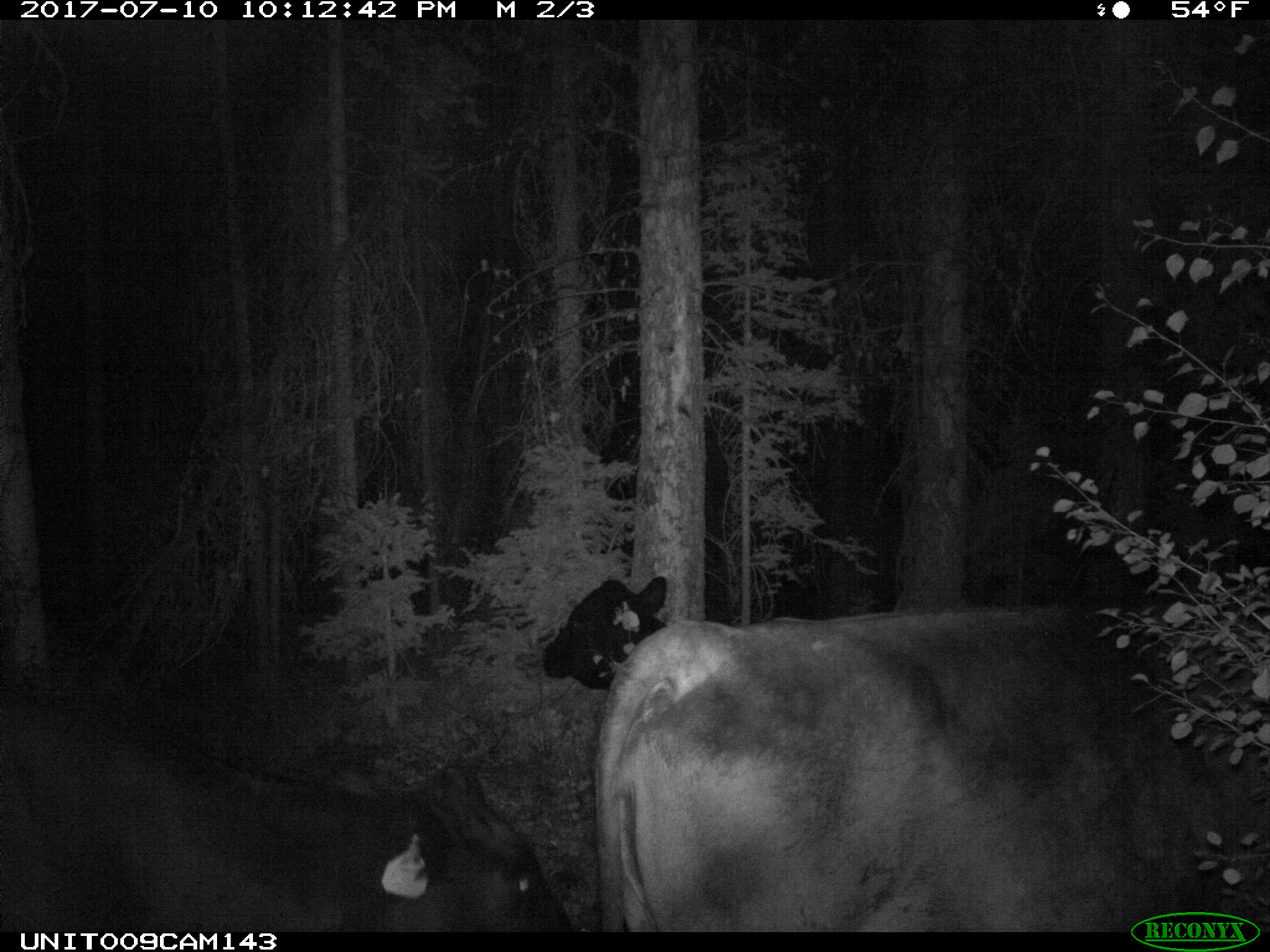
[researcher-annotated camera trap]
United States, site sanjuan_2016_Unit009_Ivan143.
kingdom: Animalia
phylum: Chordata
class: Mammalia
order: Artiodactyla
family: Bovidae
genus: Bos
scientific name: Bos taurus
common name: domestic cow